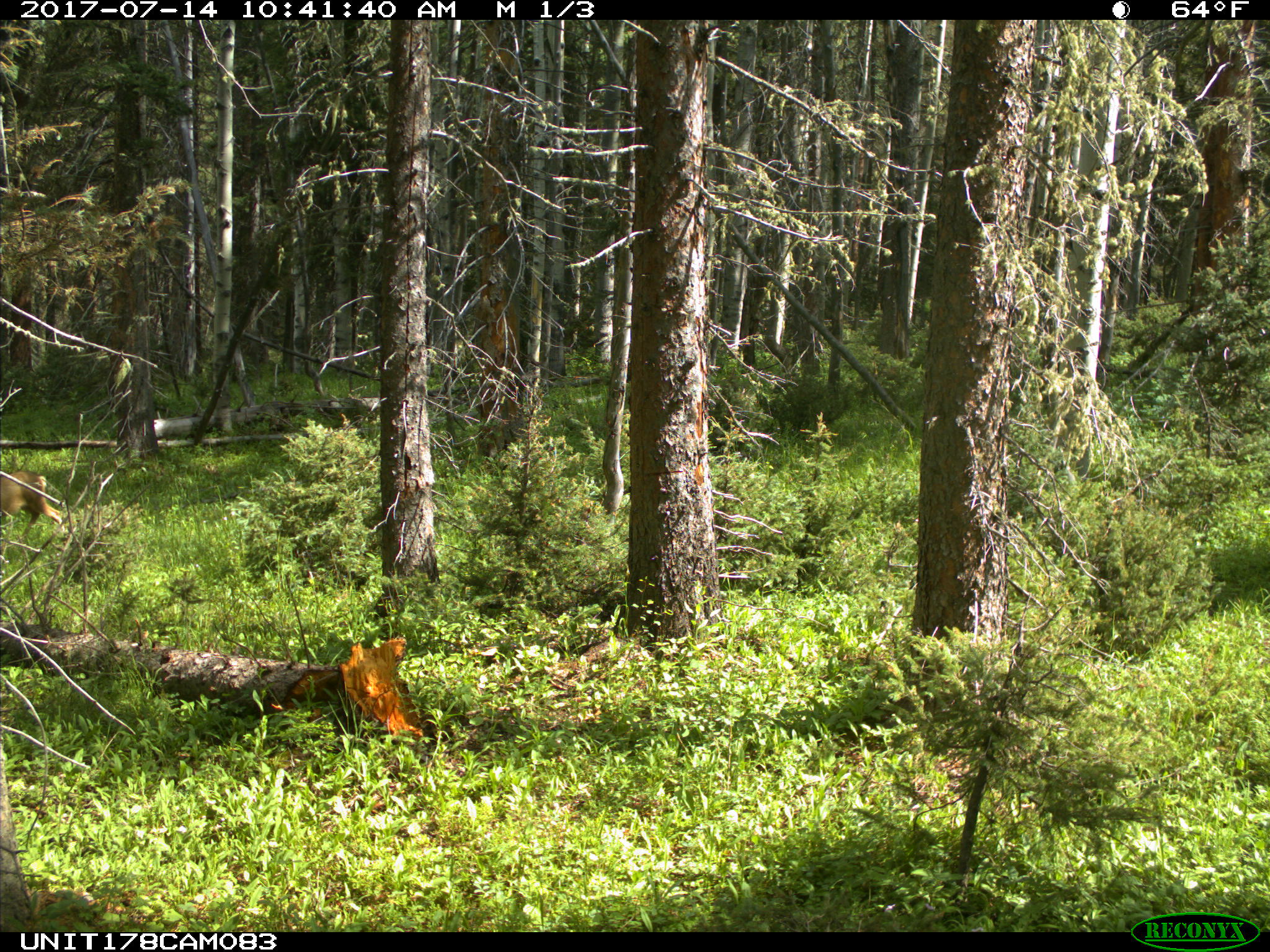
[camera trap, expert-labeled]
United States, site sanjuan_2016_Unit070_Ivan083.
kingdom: Animalia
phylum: Chordata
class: Mammalia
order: Artiodactyla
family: Cervidae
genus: Odocoileus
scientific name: Odocoileus hemionus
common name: mule deer